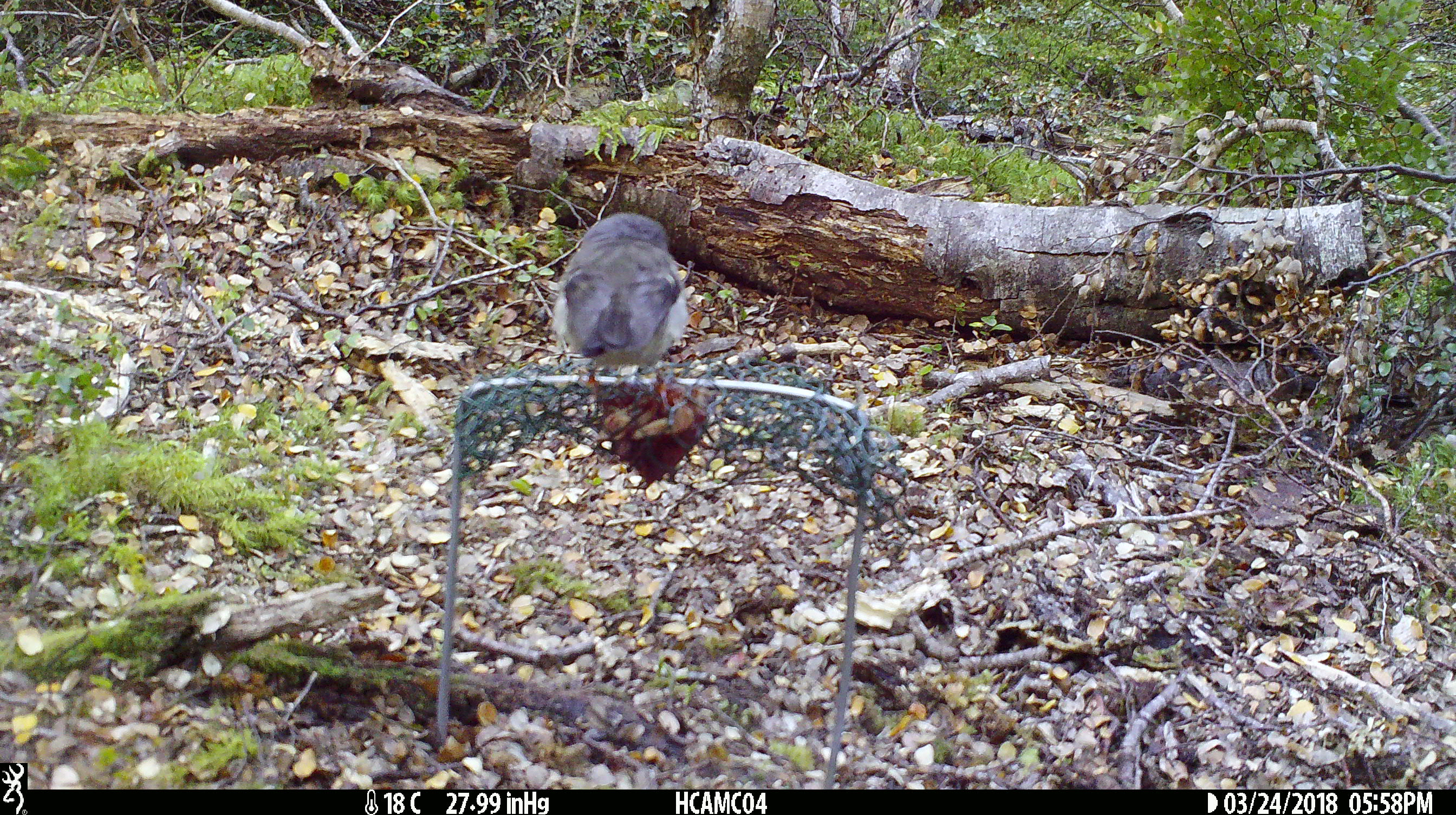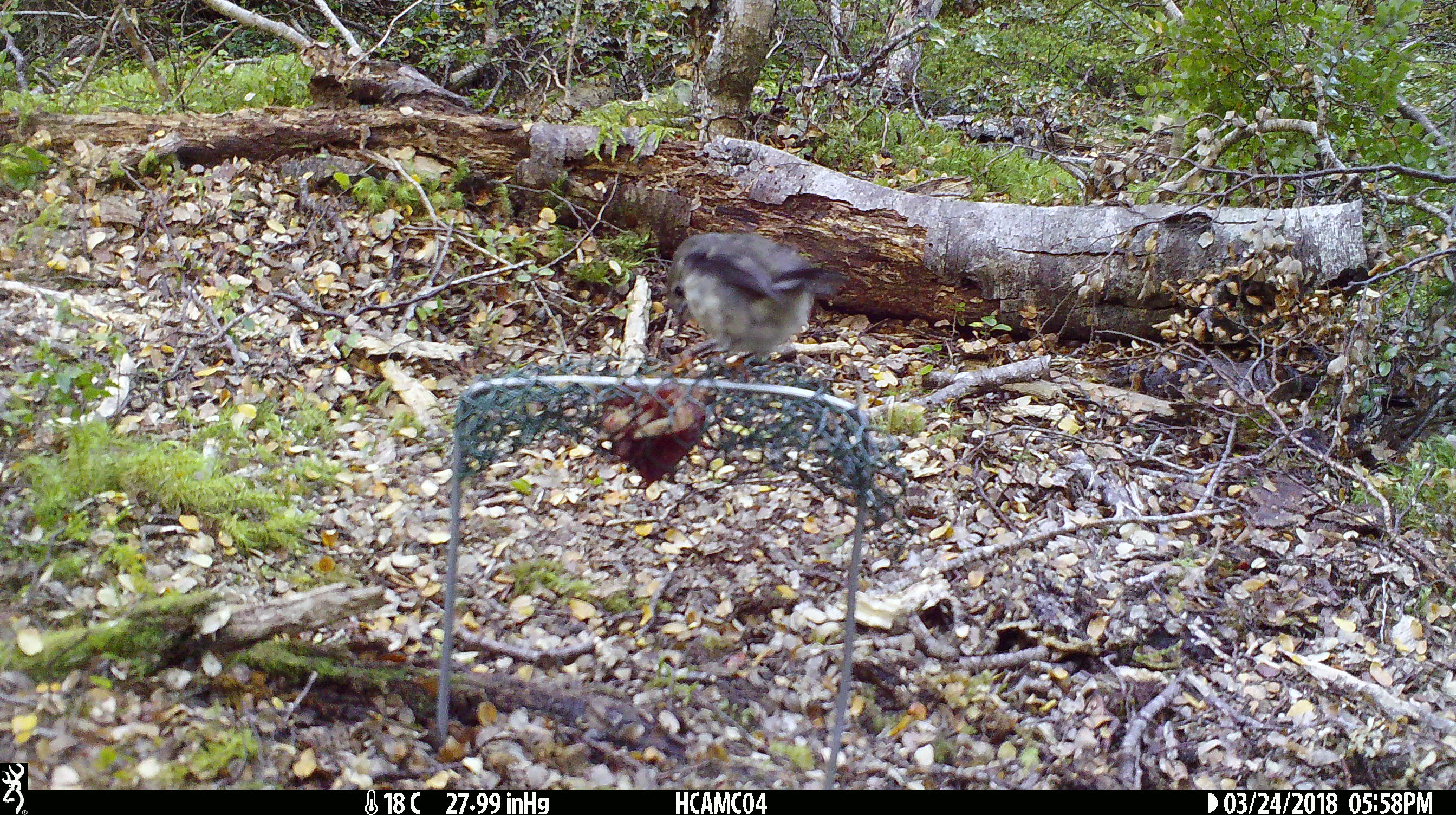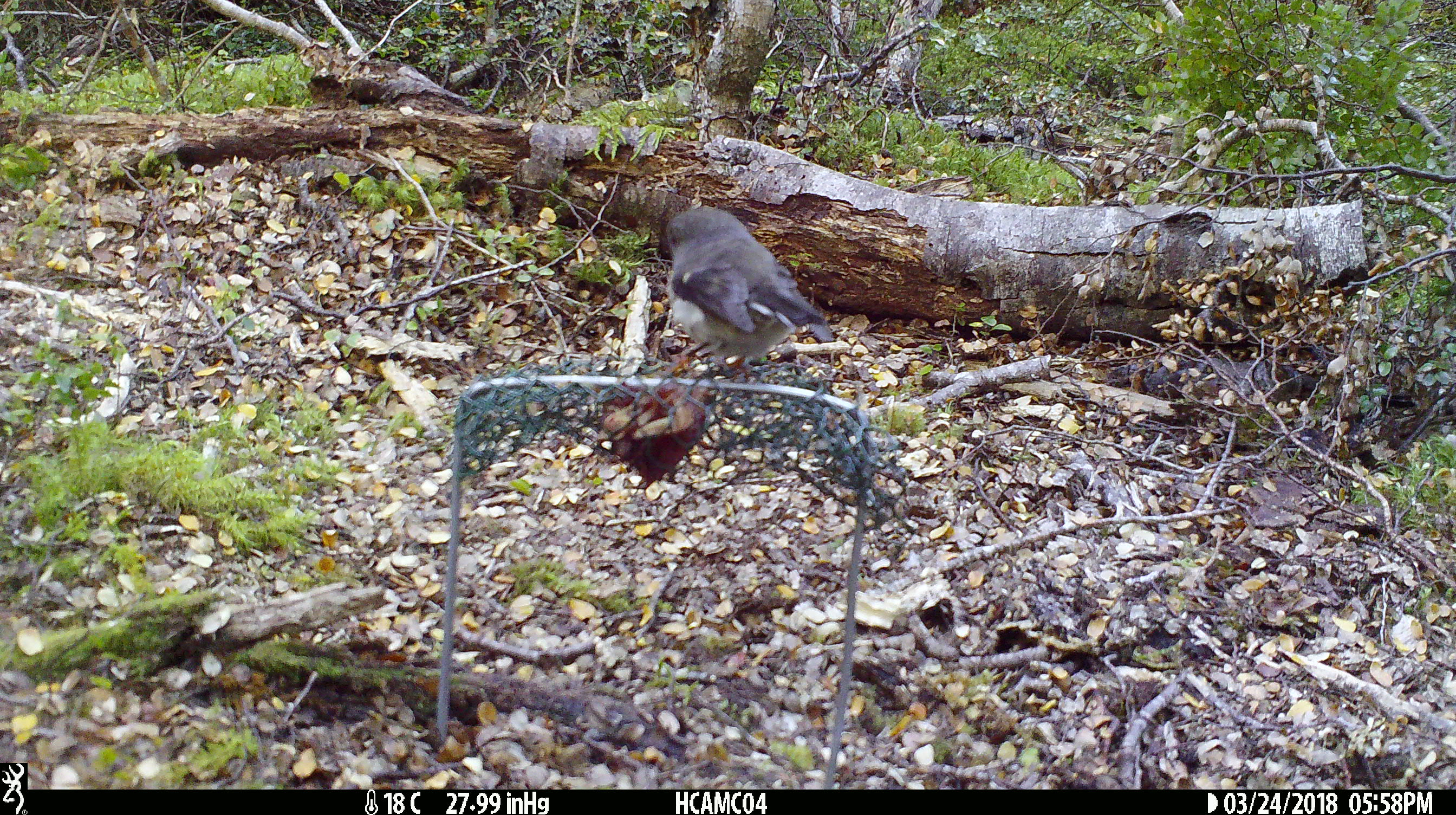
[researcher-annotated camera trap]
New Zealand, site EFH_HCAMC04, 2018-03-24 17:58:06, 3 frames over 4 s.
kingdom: Animalia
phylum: Chordata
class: Aves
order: Passeriformes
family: Petroicidae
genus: Petroica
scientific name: Petroica macrocephala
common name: tomtit